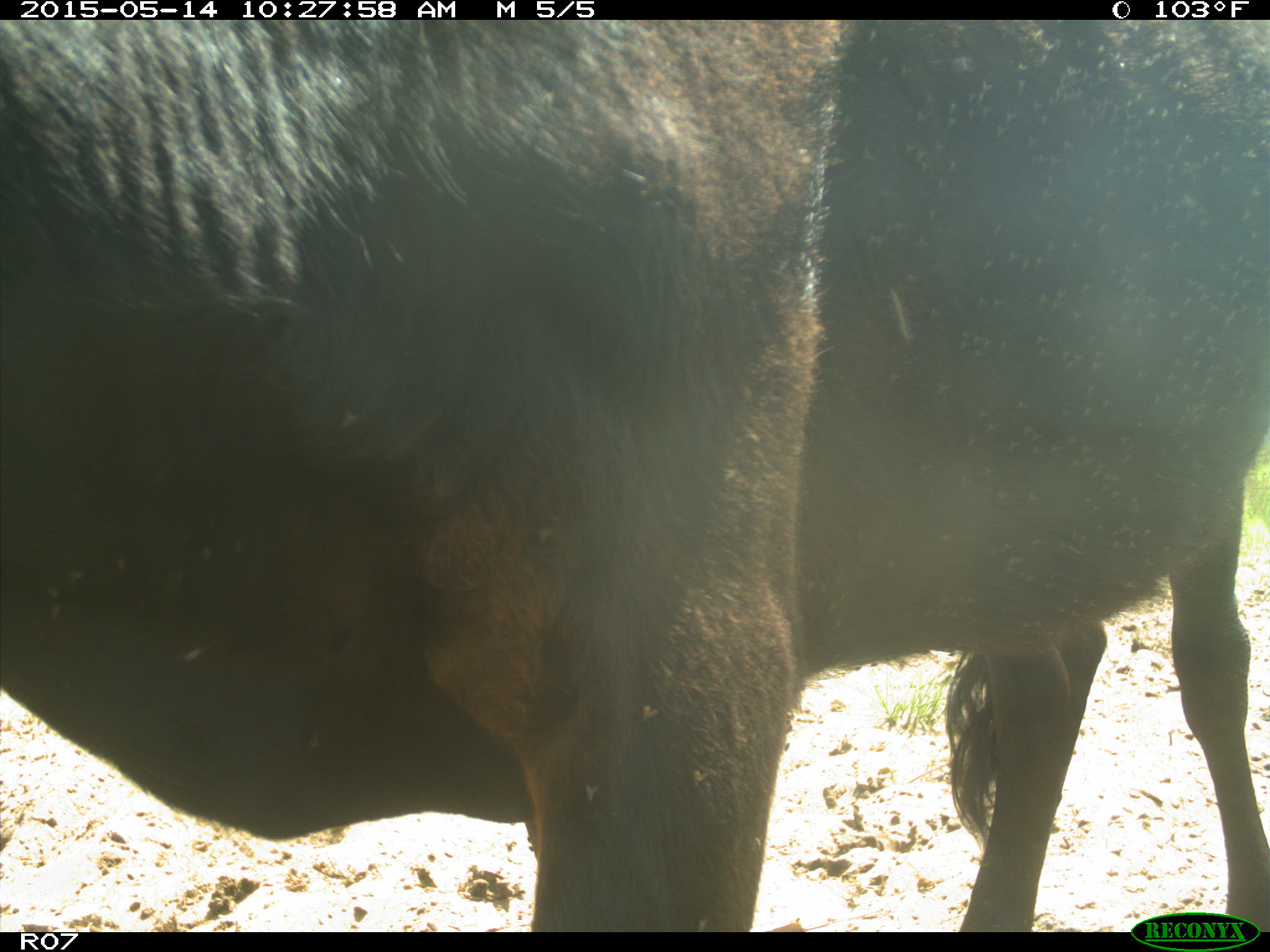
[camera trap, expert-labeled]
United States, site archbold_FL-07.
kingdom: Animalia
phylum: Chordata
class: Mammalia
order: Artiodactyla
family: Bovidae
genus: Bos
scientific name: Bos taurus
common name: domestic cow